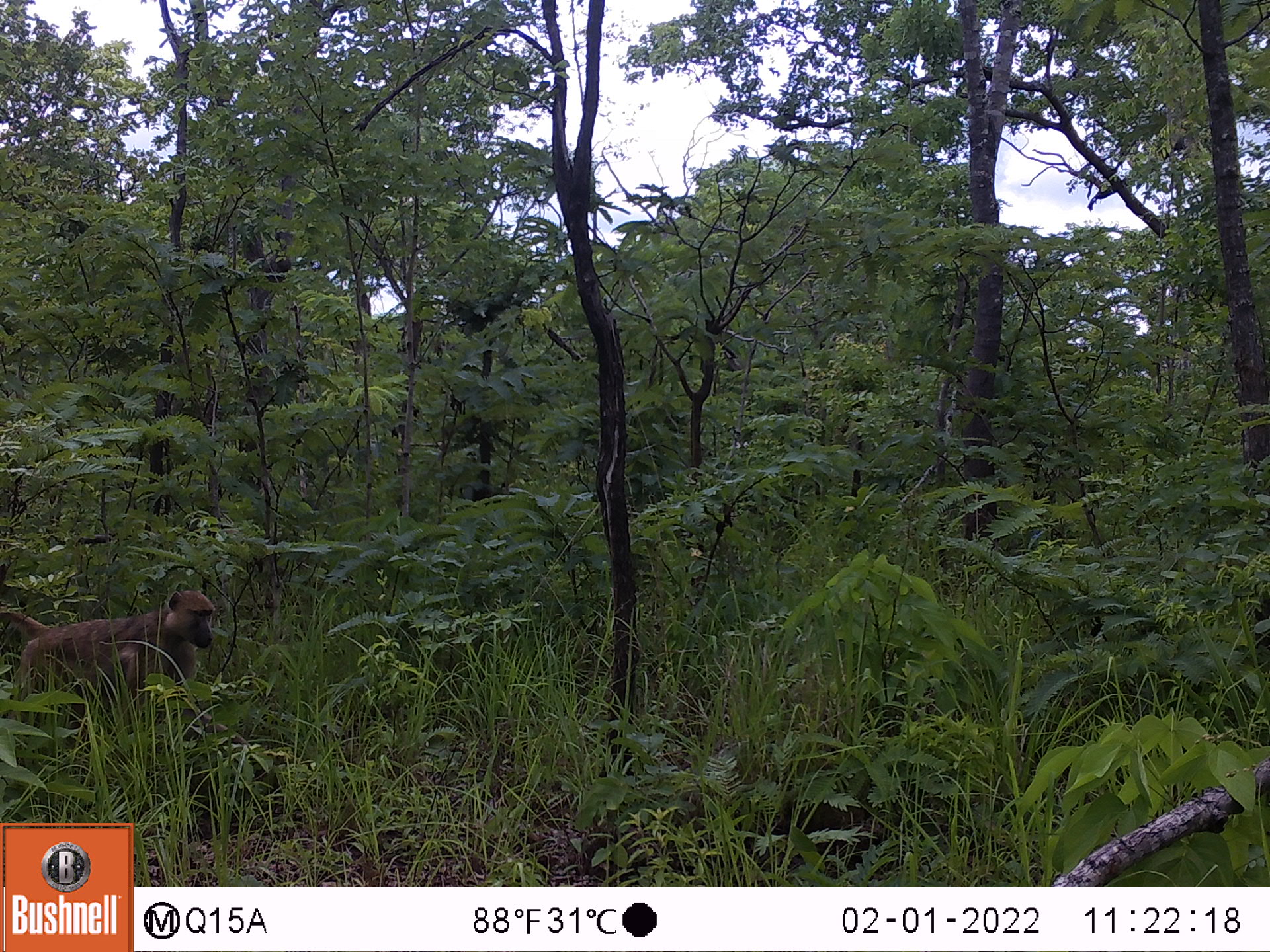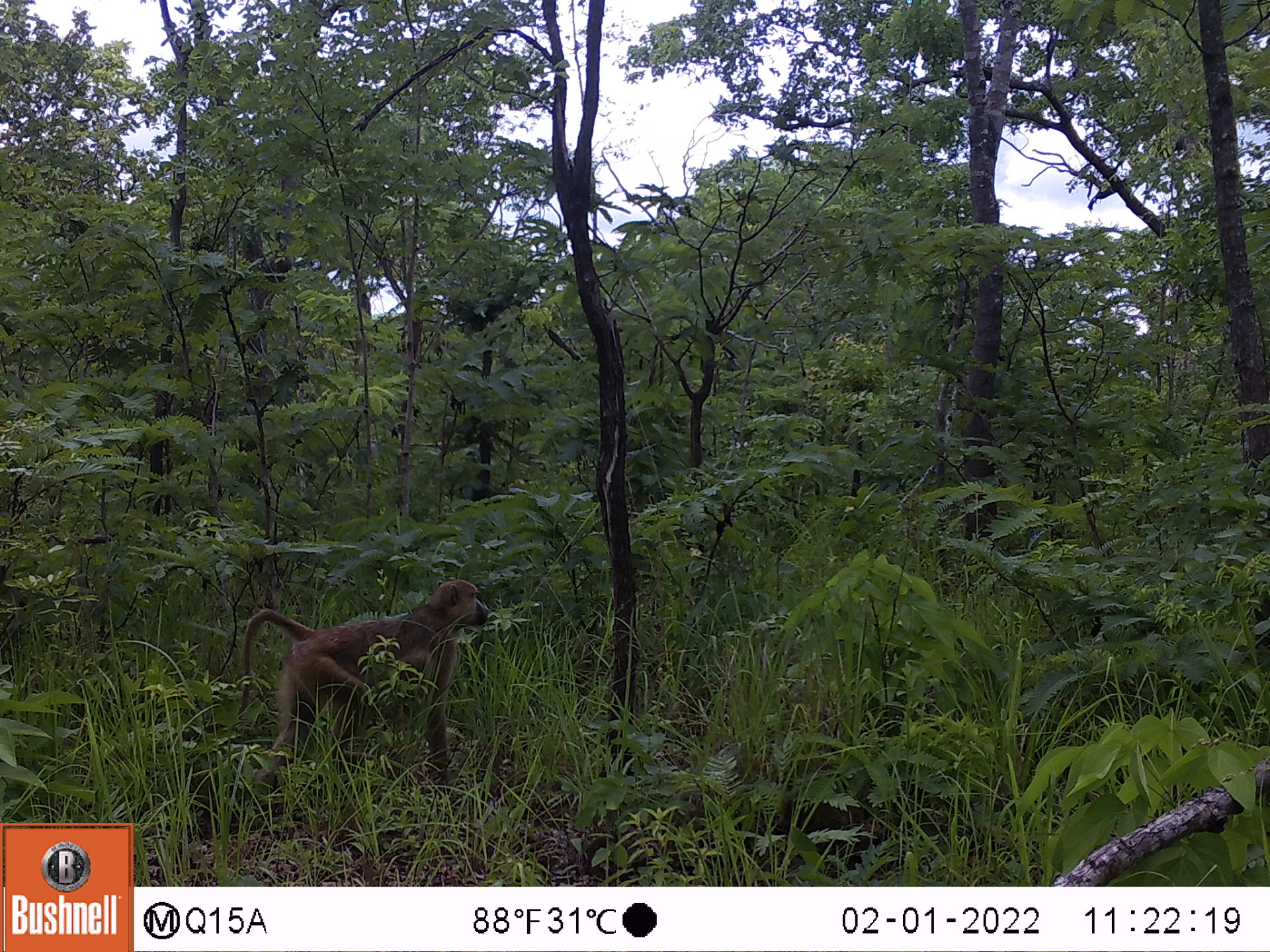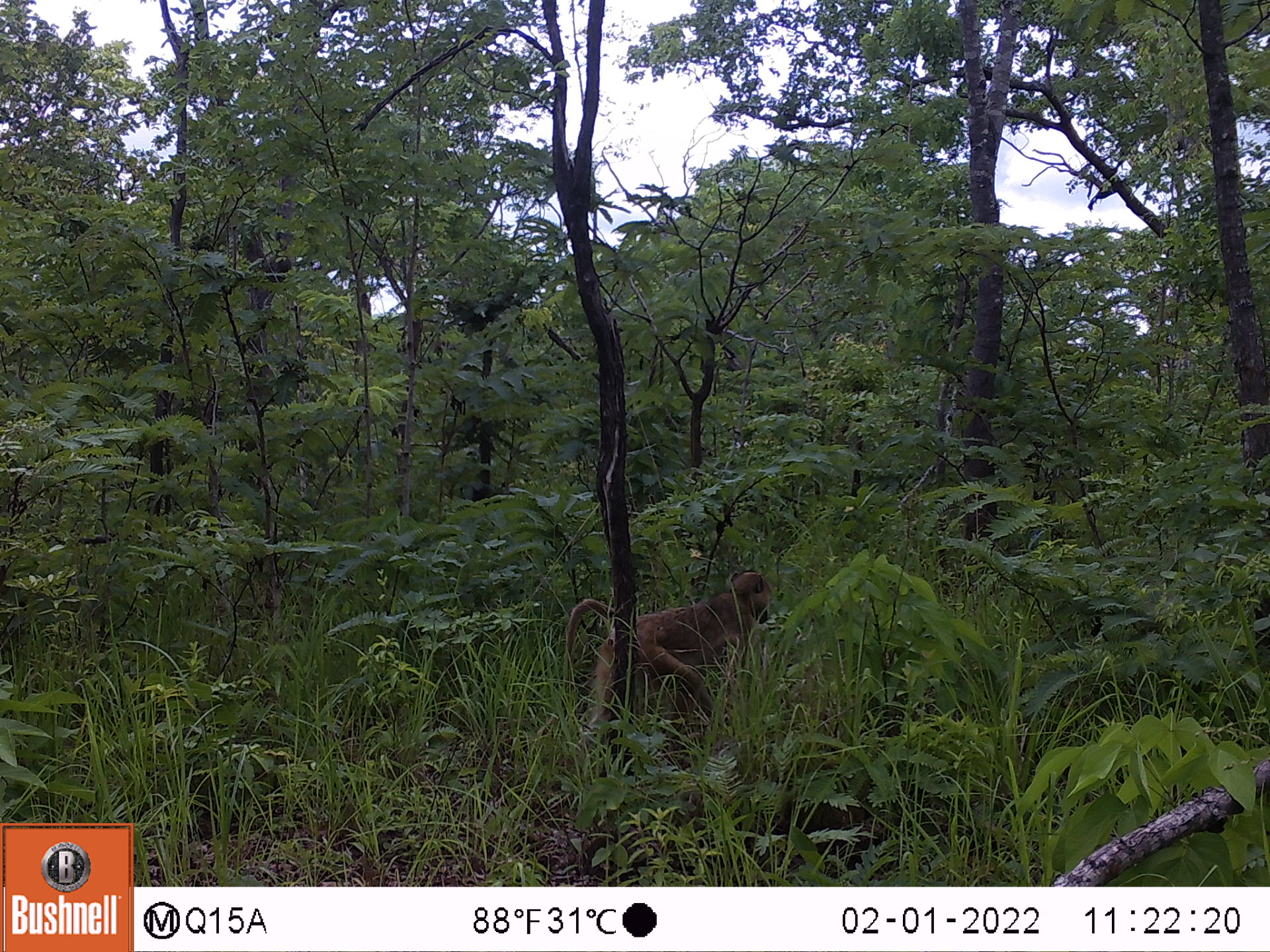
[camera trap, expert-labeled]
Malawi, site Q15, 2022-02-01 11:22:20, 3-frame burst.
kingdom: Animalia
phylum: Chordata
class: Mammalia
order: Primates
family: Cercopithecidae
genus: Papio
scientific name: Papio cynocephalus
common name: yellow baboon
Yellow baboon (Papio cynocephalus), count 1.